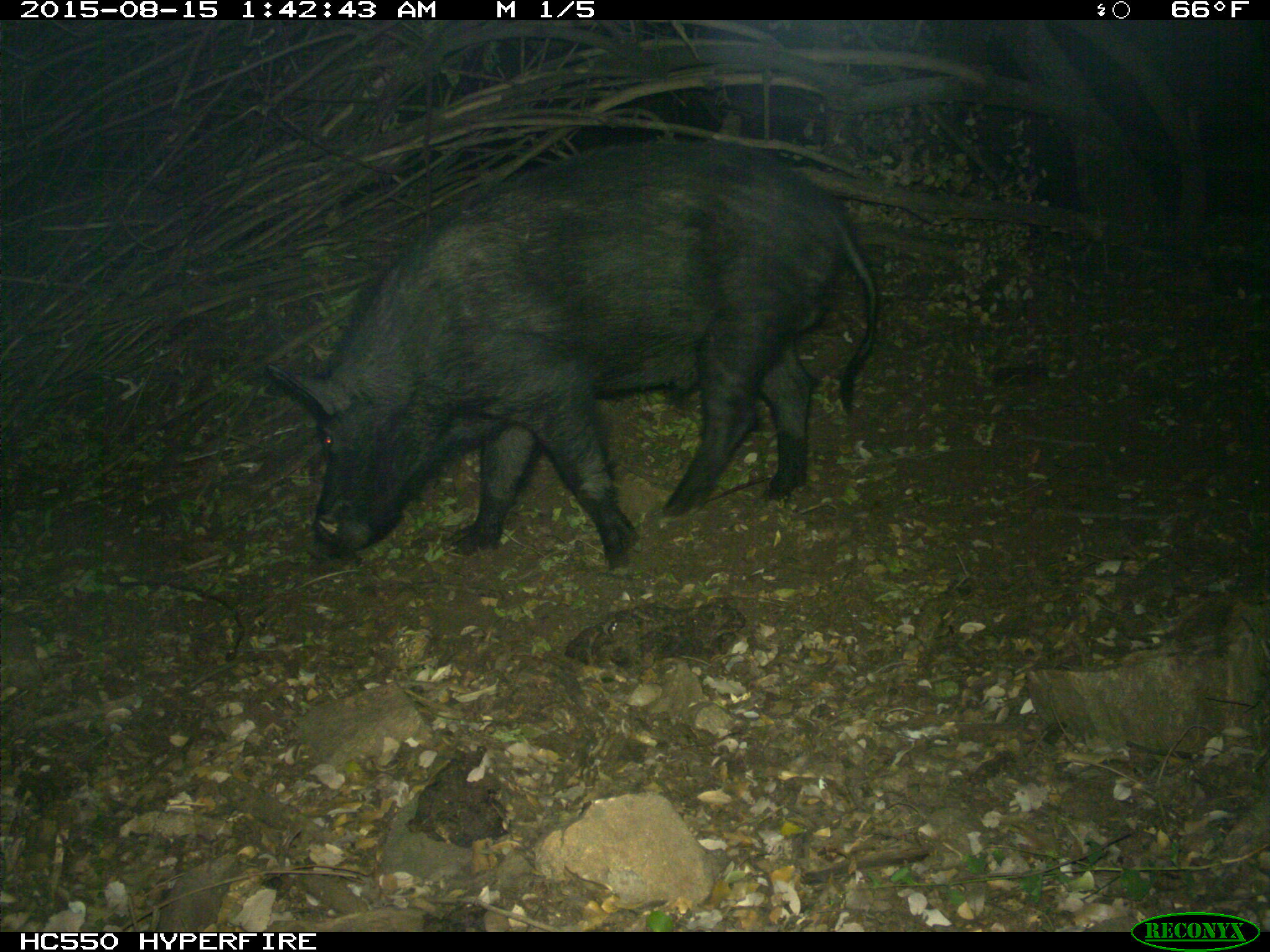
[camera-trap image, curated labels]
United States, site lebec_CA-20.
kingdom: Animalia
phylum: Chordata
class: Mammalia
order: Artiodactyla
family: Suidae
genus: Sus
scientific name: Sus scrofa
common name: wild boar